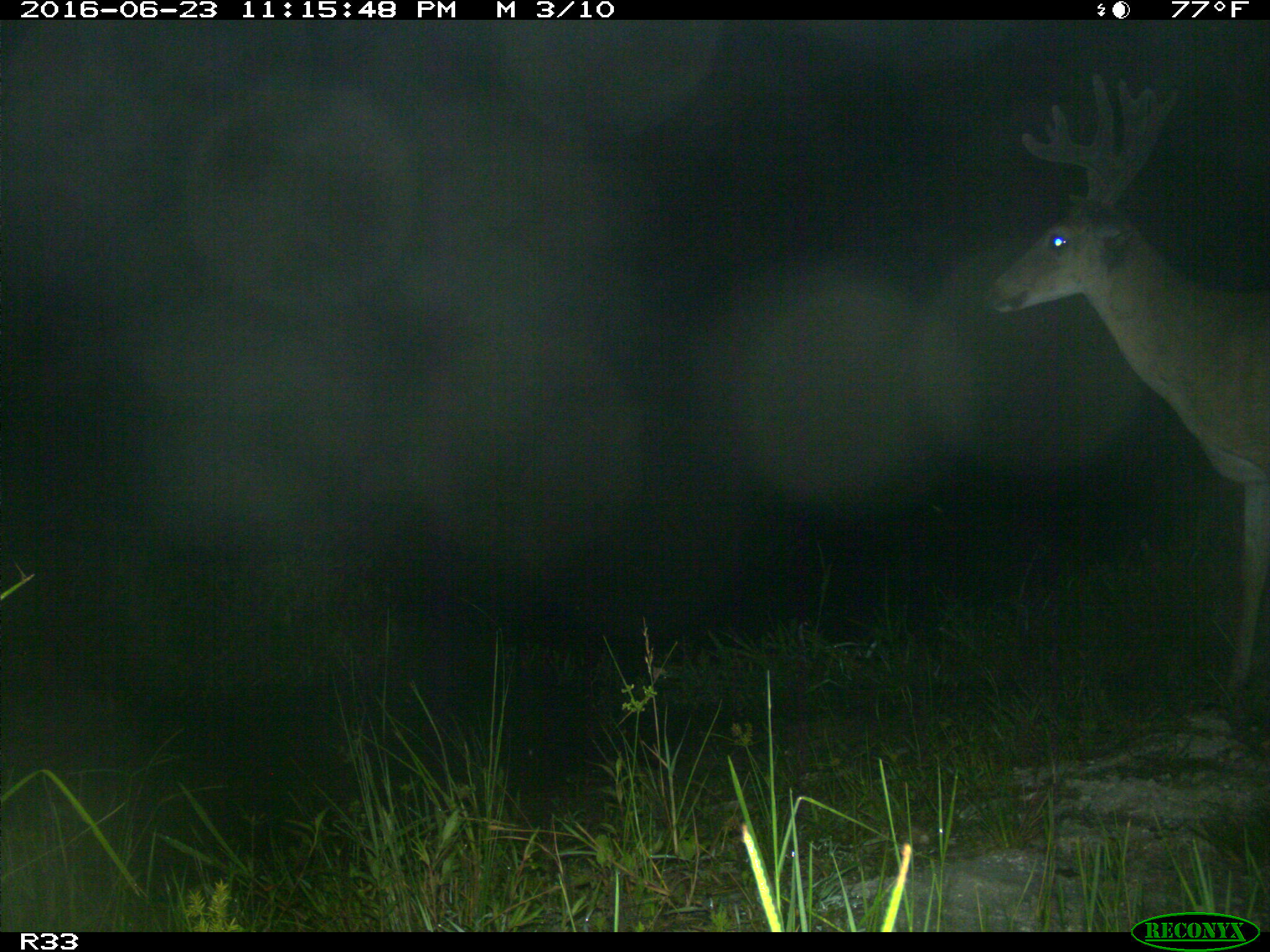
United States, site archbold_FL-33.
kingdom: Animalia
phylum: Chordata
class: Mammalia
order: Artiodactyla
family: Cervidae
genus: Odocoileus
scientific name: Odocoileus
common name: deer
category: unidentified deer